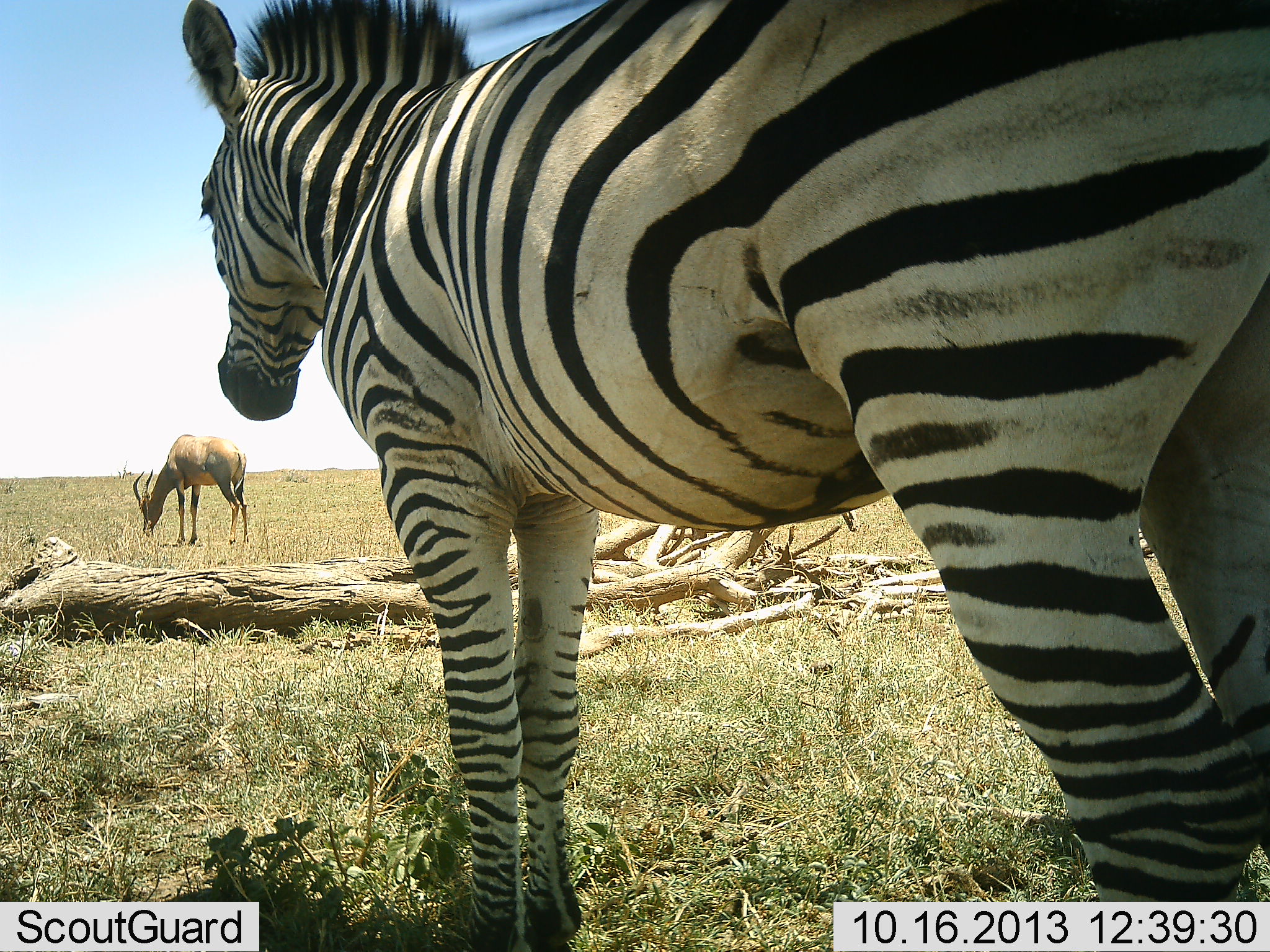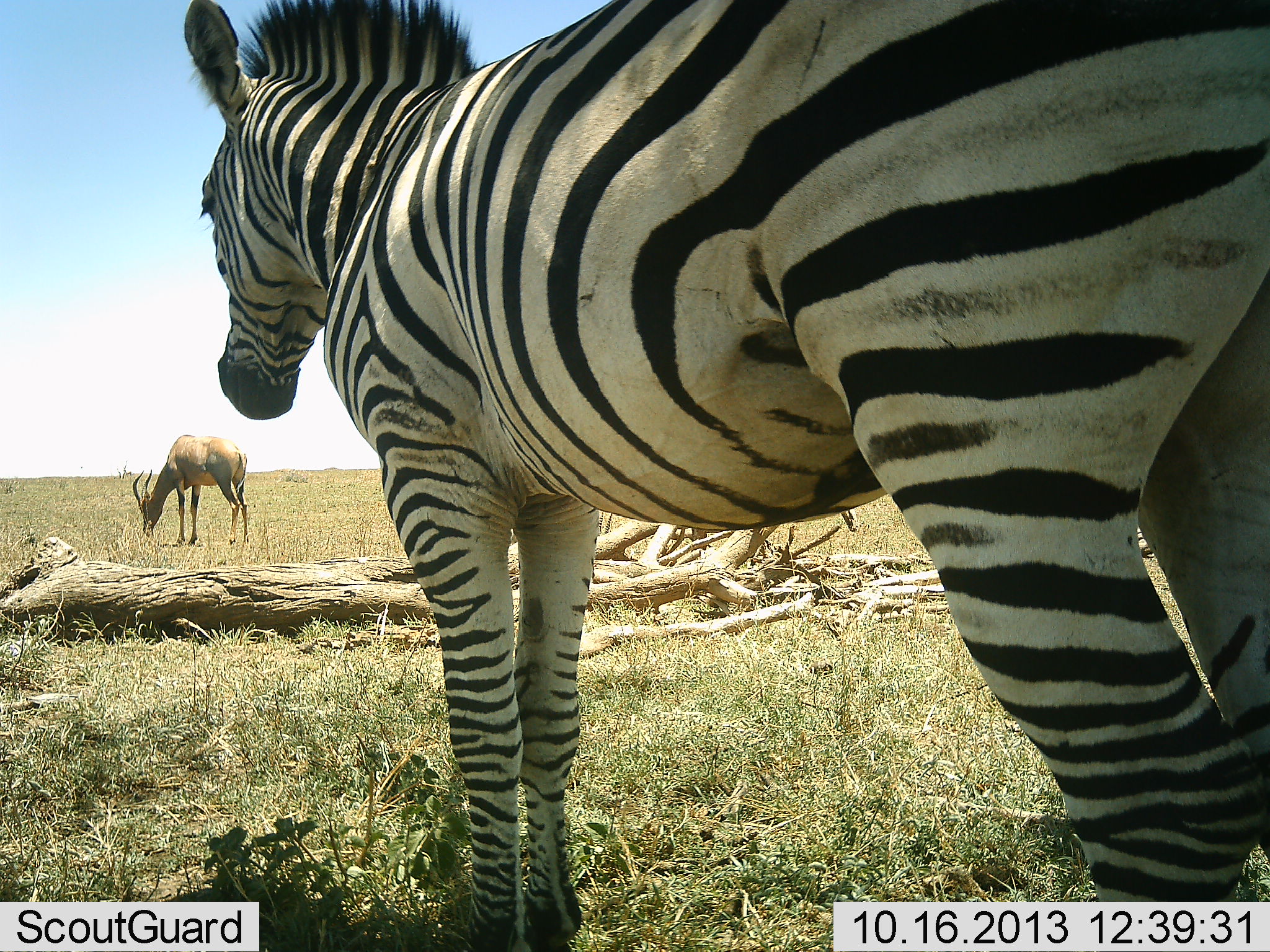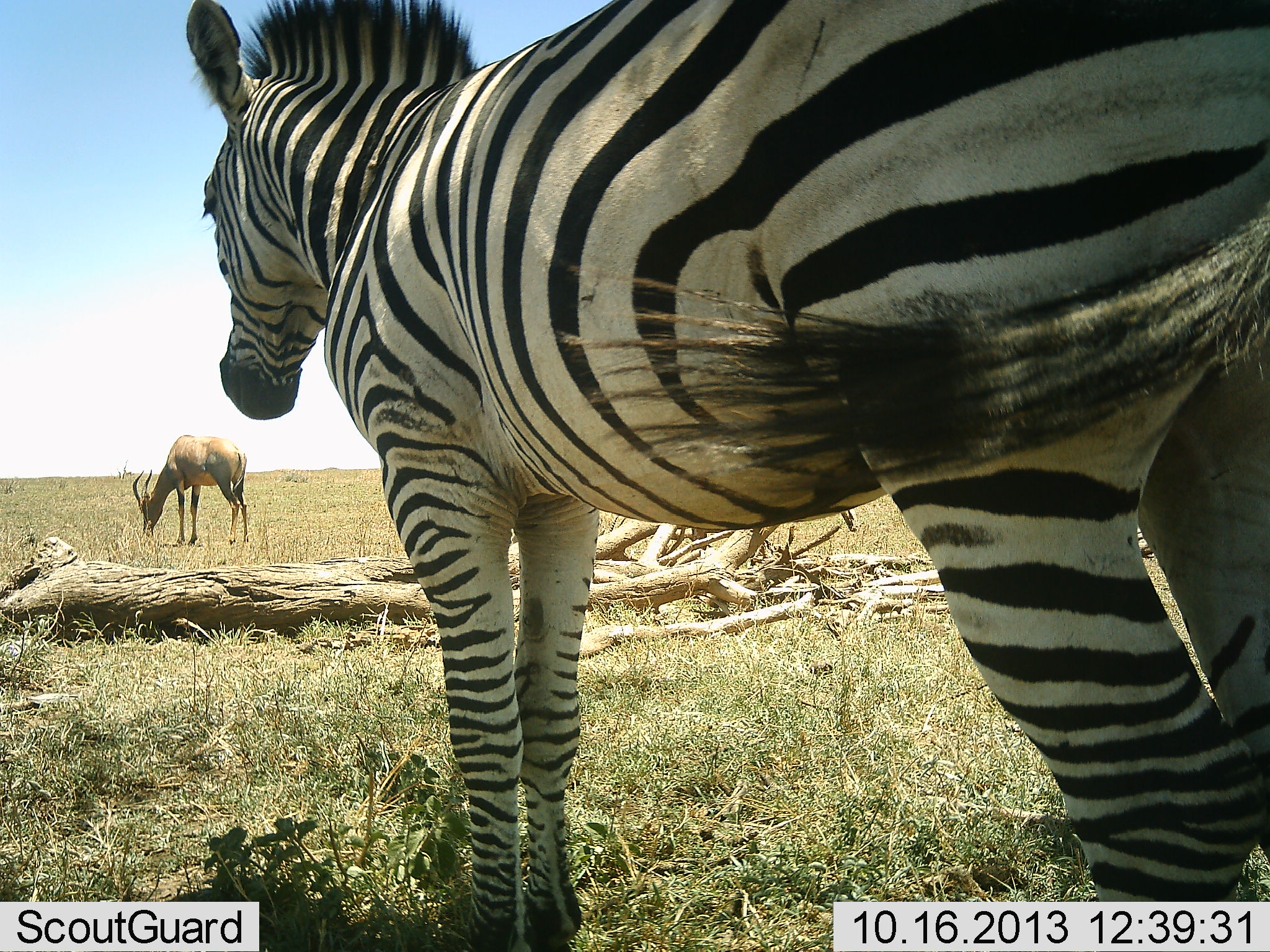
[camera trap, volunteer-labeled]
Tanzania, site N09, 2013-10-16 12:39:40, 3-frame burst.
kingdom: Animalia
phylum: Chordata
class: Mammalia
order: Artiodactyla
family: Bovidae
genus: Damaliscus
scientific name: Damaliscus lunatus jimela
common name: topi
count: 1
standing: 26%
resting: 0%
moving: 0%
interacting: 0%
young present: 0%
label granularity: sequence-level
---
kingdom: Animalia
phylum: Chordata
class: Mammalia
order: Perissodactyla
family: Equidae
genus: Equus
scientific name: Equus quagga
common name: plains zebra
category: zebra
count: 1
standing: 97%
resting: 3%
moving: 3%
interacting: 3%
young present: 0%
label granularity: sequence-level